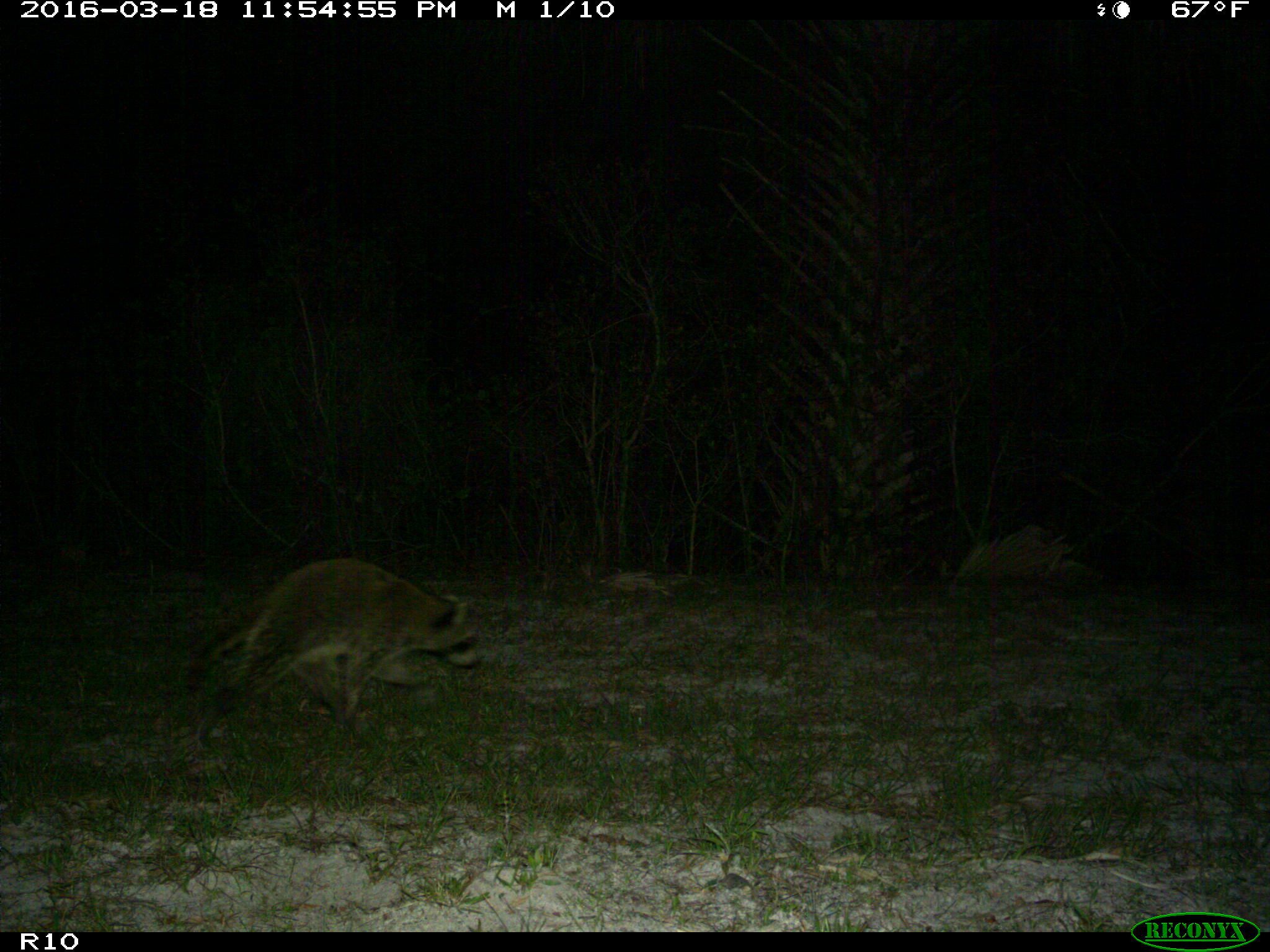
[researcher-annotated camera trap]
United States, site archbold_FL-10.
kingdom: Animalia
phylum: Chordata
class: Mammalia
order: Carnivora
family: Procyonidae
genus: Procyon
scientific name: Procyon lotor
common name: common raccoon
Procyon lotor (common raccoon).